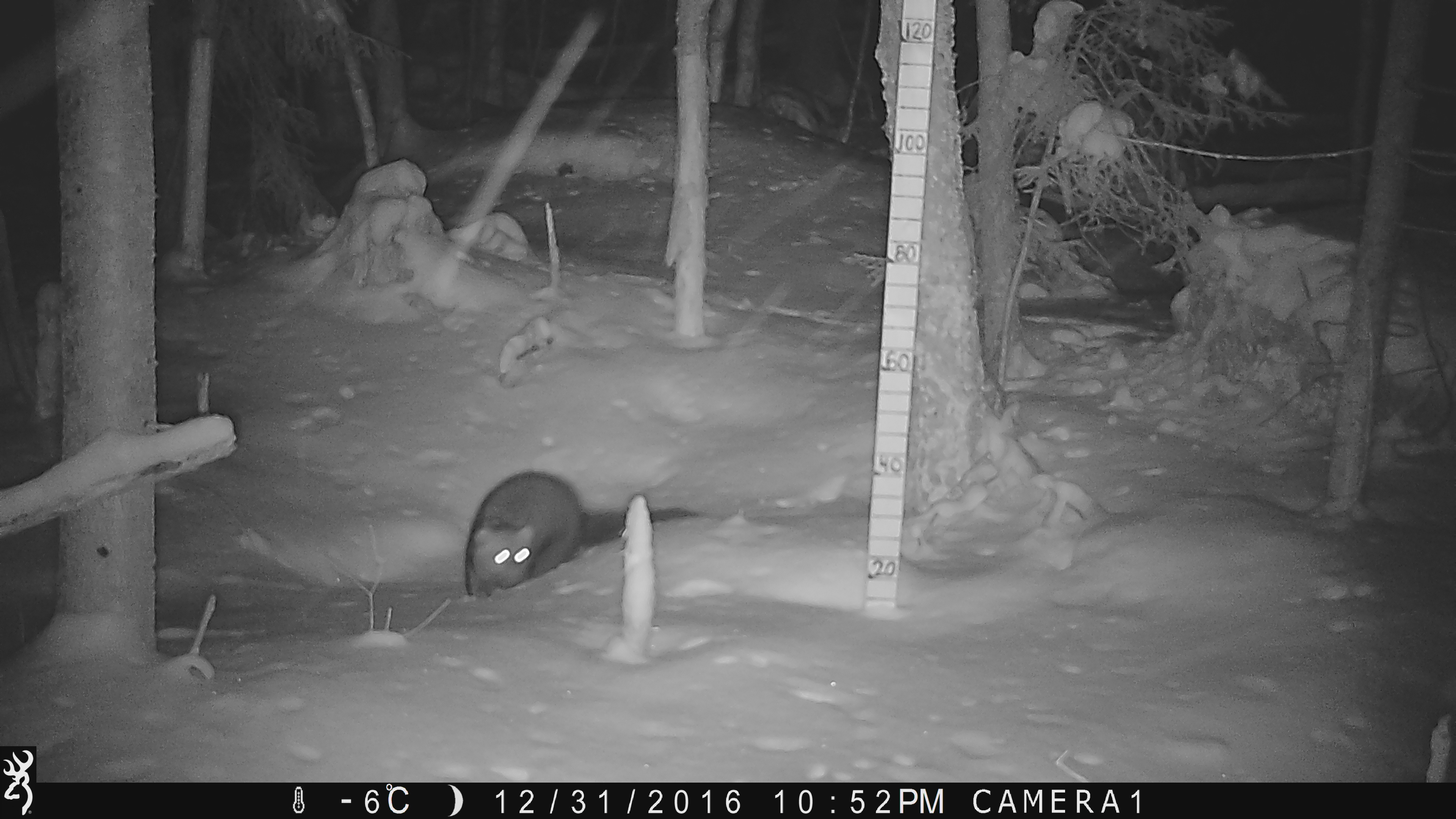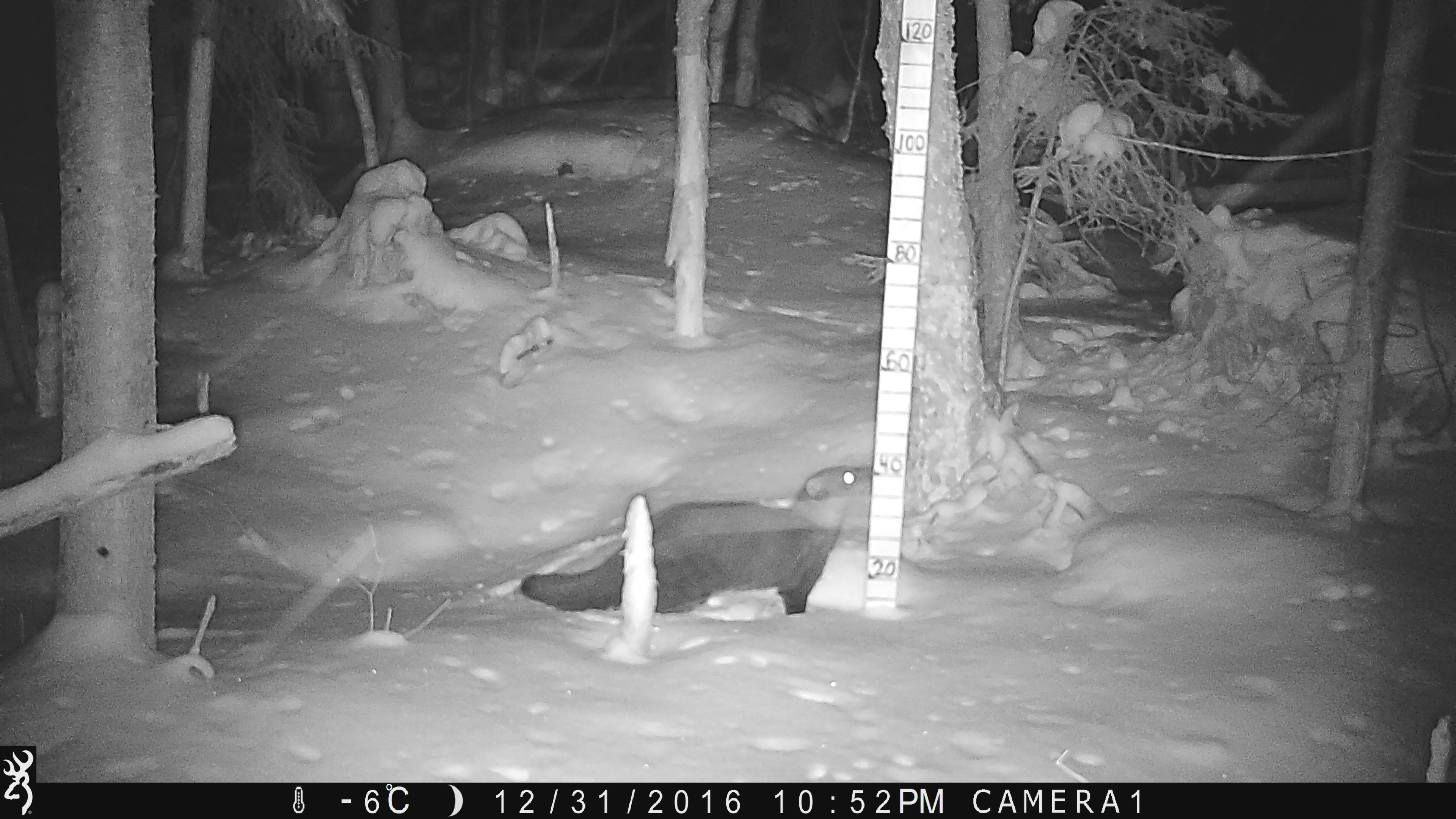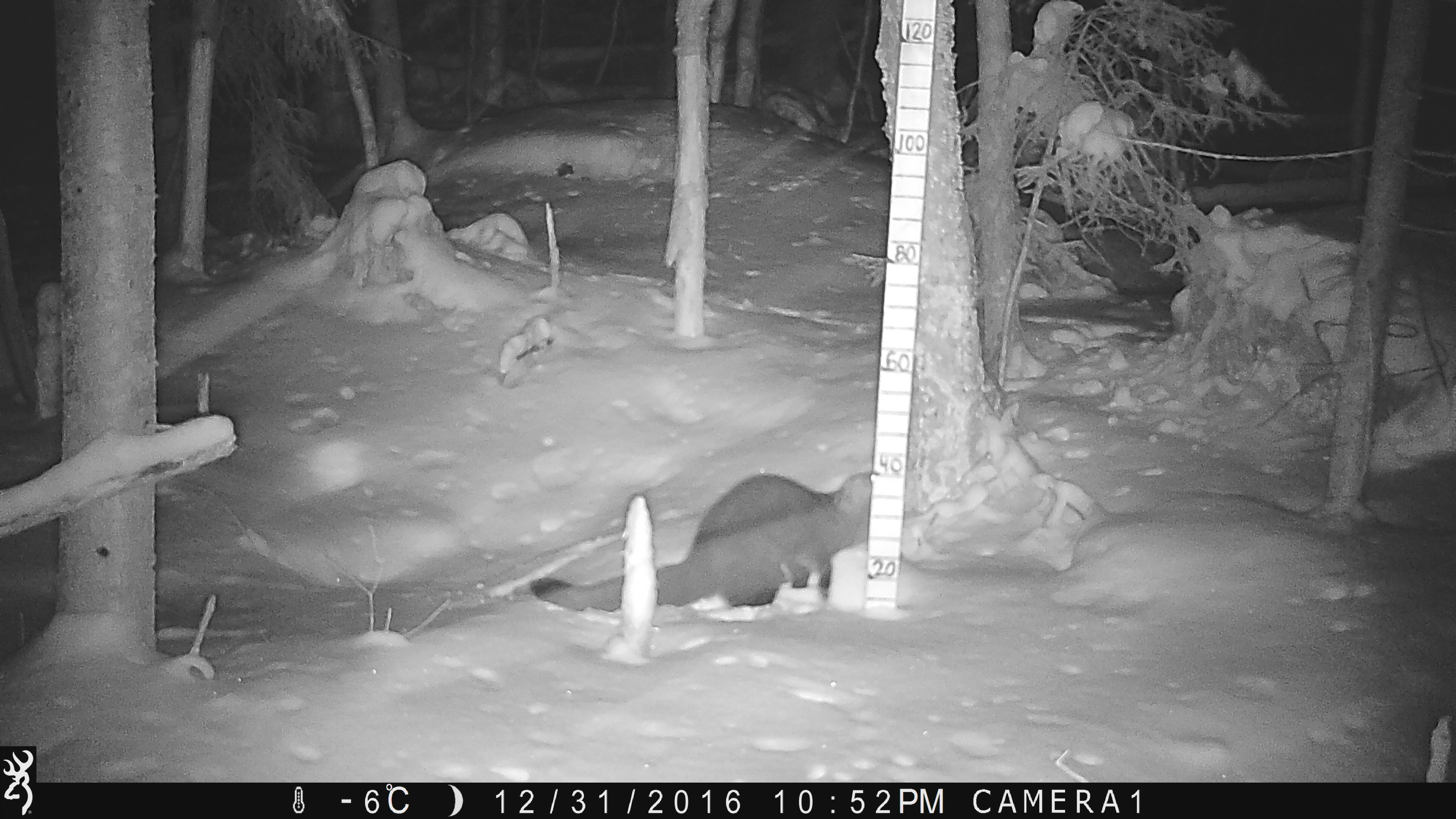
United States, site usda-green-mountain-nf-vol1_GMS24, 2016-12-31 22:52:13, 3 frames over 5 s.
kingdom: Animalia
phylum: Chordata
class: Mammalia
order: Carnivora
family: Mustelidae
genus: Pekania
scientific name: Pekania pennanti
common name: fisher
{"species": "fisher (Pekania pennanti)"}